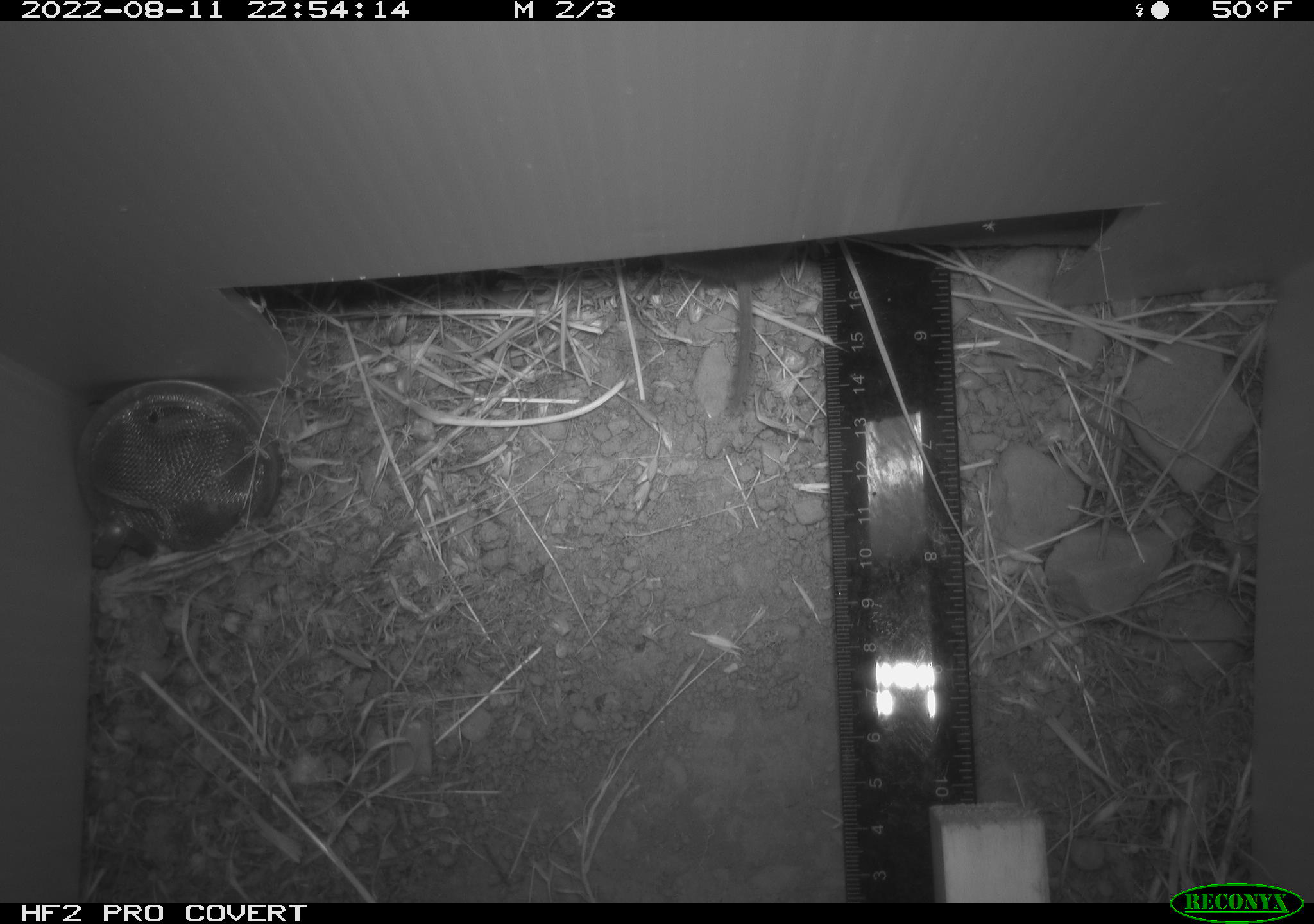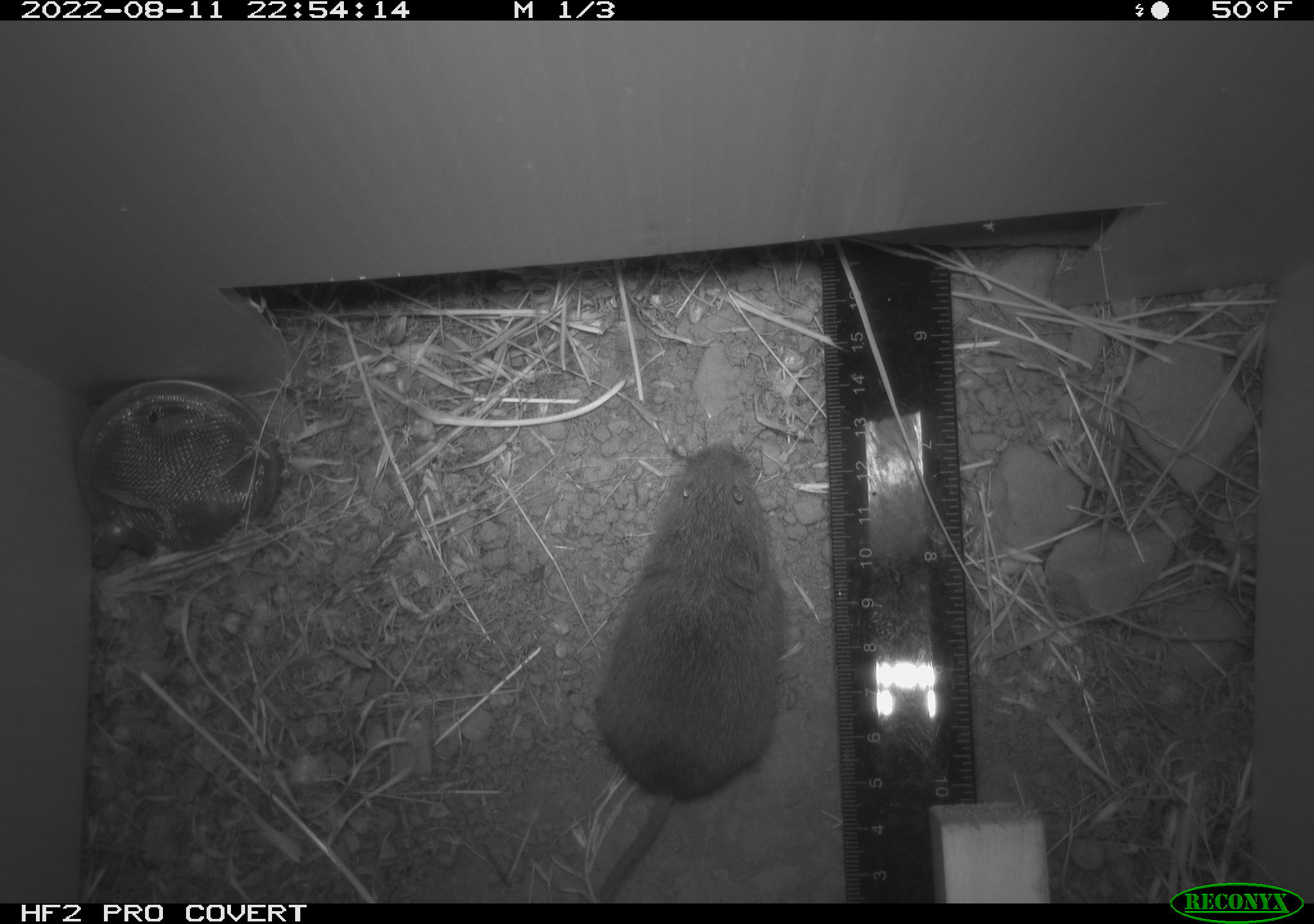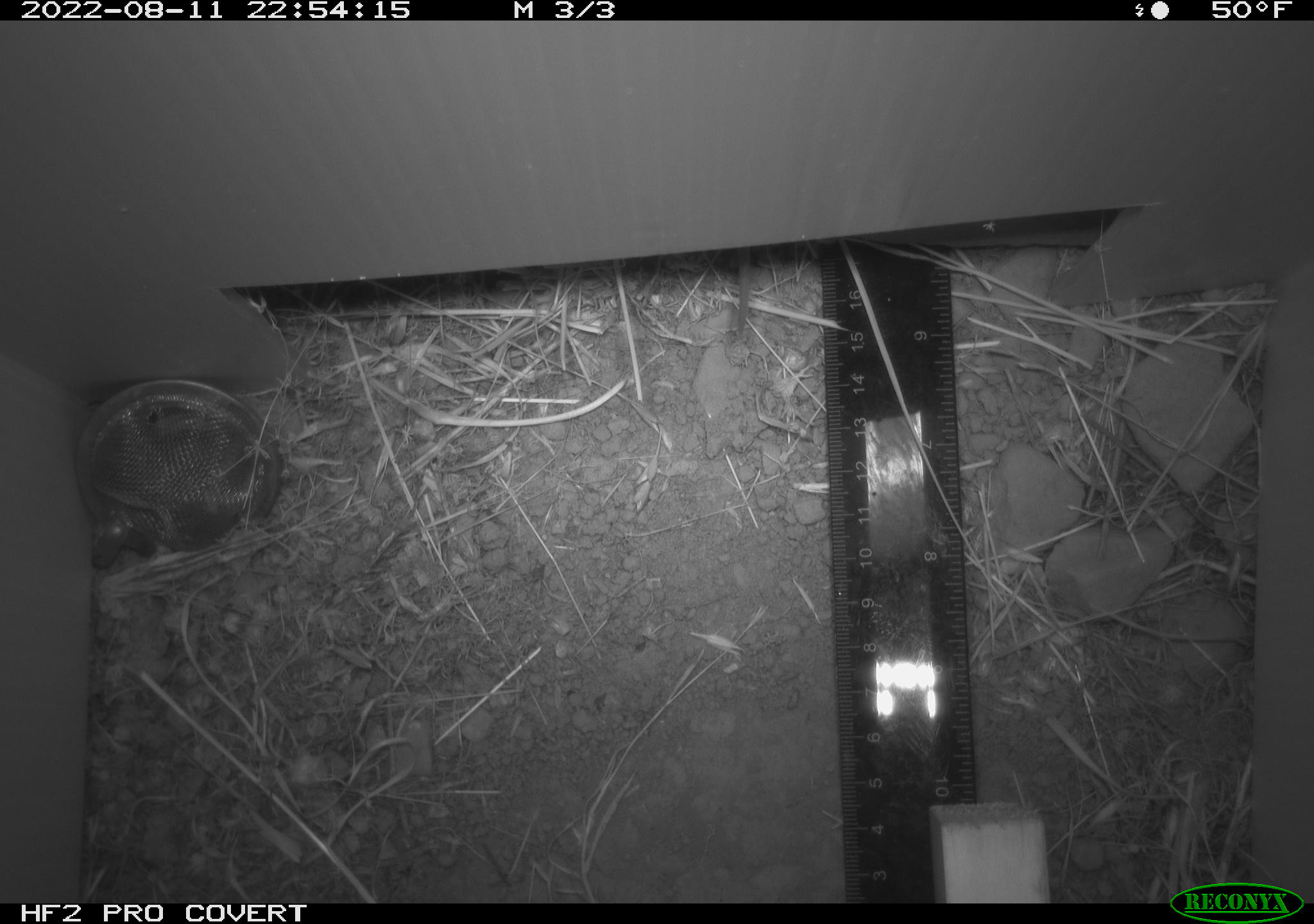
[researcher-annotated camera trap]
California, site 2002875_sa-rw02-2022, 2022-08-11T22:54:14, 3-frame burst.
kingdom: Animalia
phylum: Chordata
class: Mammalia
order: Rodentia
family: Cricetidae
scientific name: Arvicolinae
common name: voles, lemmings, and muskrats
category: arvicolinae subfamily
Arvicolinae subfamily (voles, lemmings, and muskrats) (Arvicolinae).